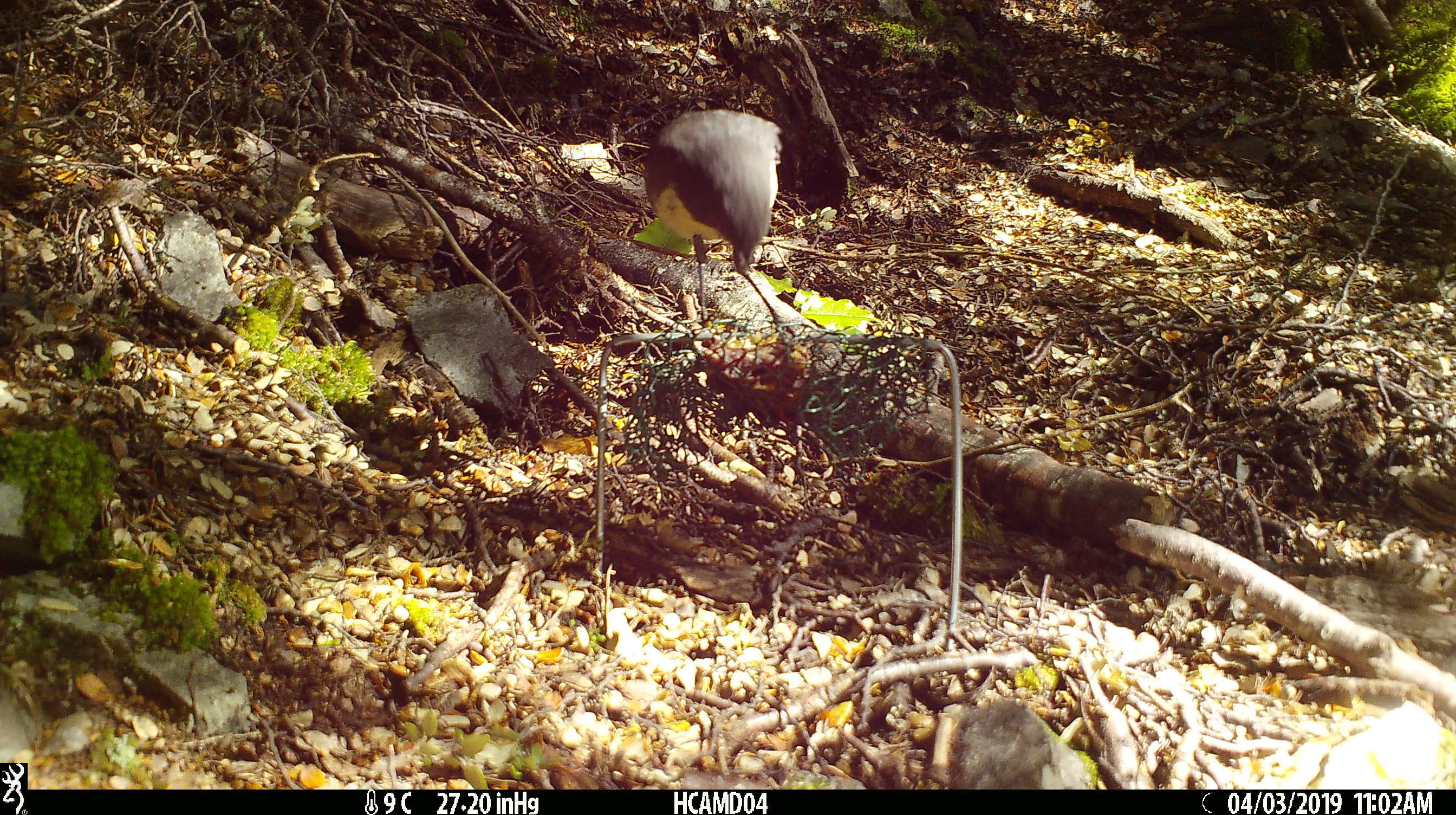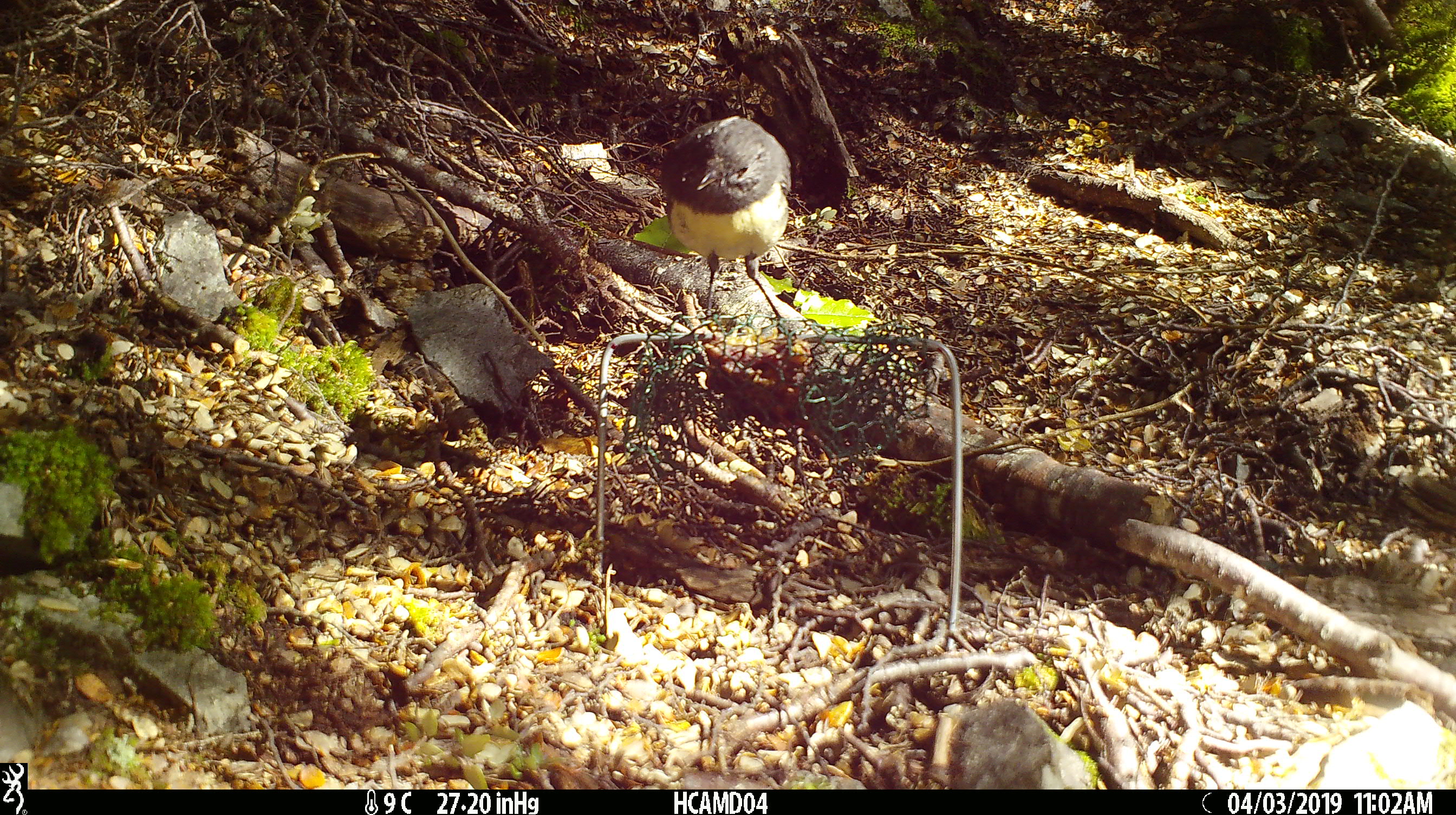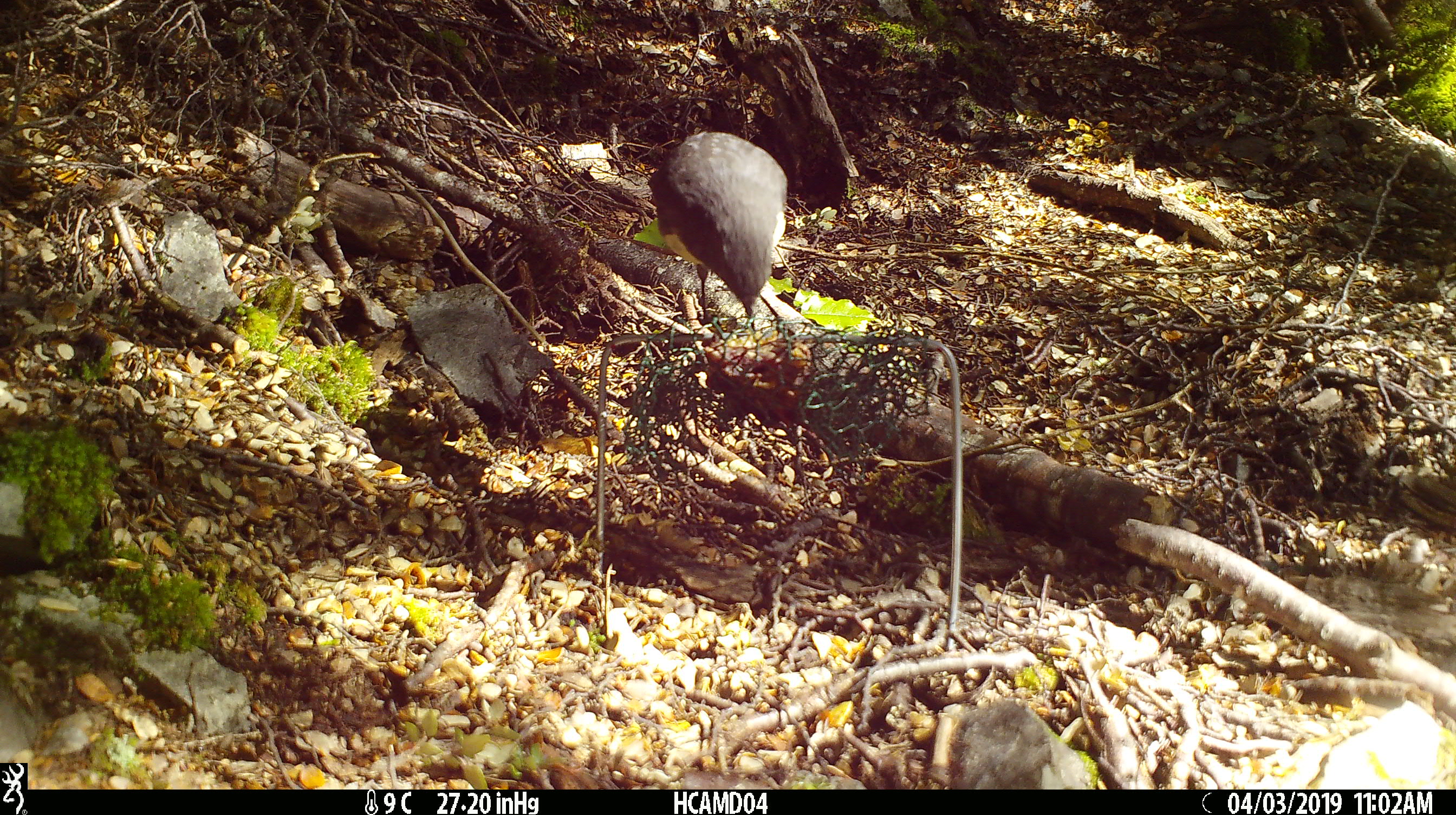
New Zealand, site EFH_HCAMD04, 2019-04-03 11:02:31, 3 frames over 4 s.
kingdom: Animalia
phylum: Chordata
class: Aves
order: Passeriformes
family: Petroicidae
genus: Petroica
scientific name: Petroica australis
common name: new zealand robin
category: robin